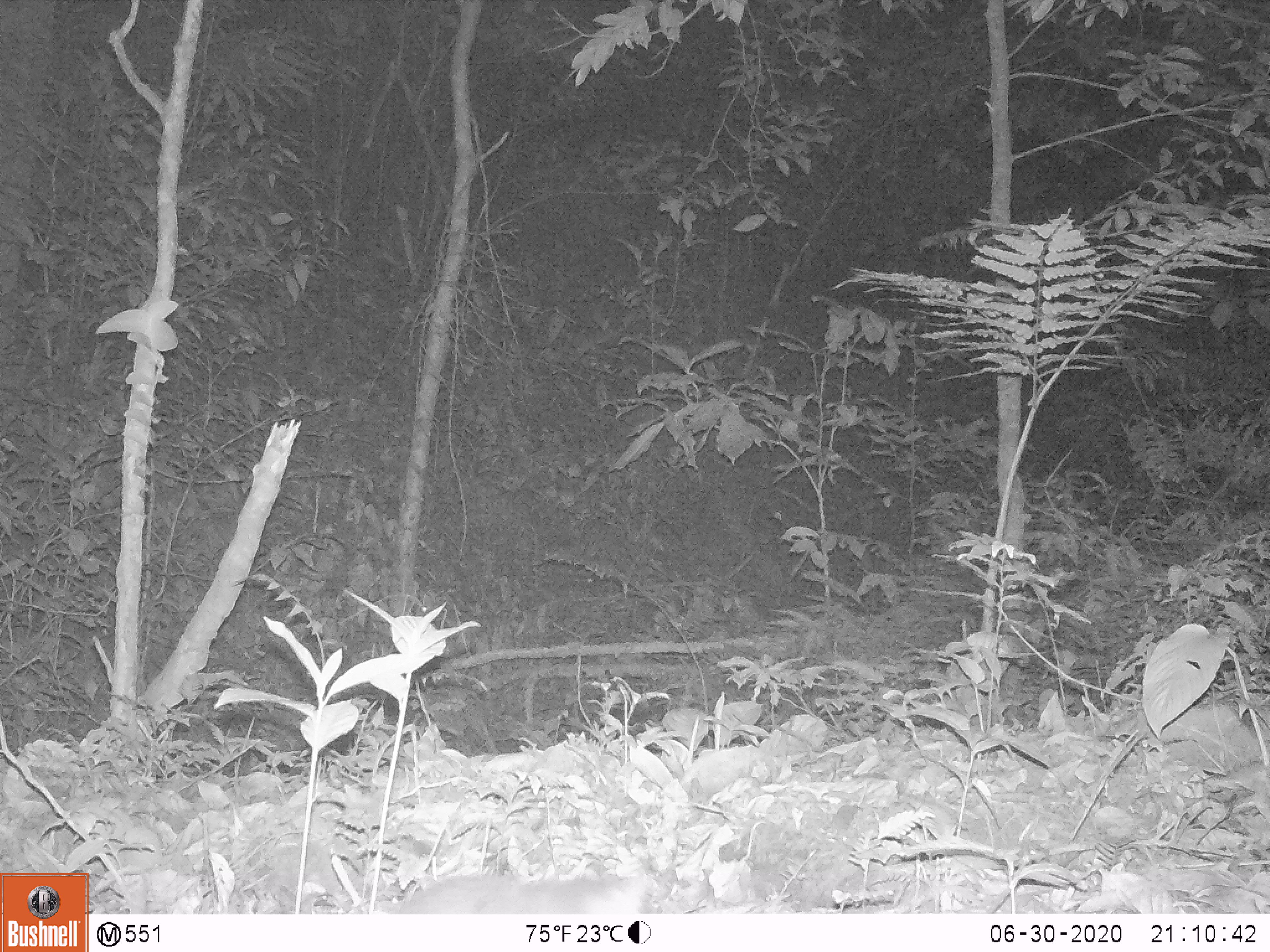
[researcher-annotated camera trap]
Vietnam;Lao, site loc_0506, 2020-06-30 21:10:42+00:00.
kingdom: Animalia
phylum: Chordata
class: Mammalia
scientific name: Mammalia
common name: mammal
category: unidentified small mammal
Unidentified small mammal (mammal) (Mammalia). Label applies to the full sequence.